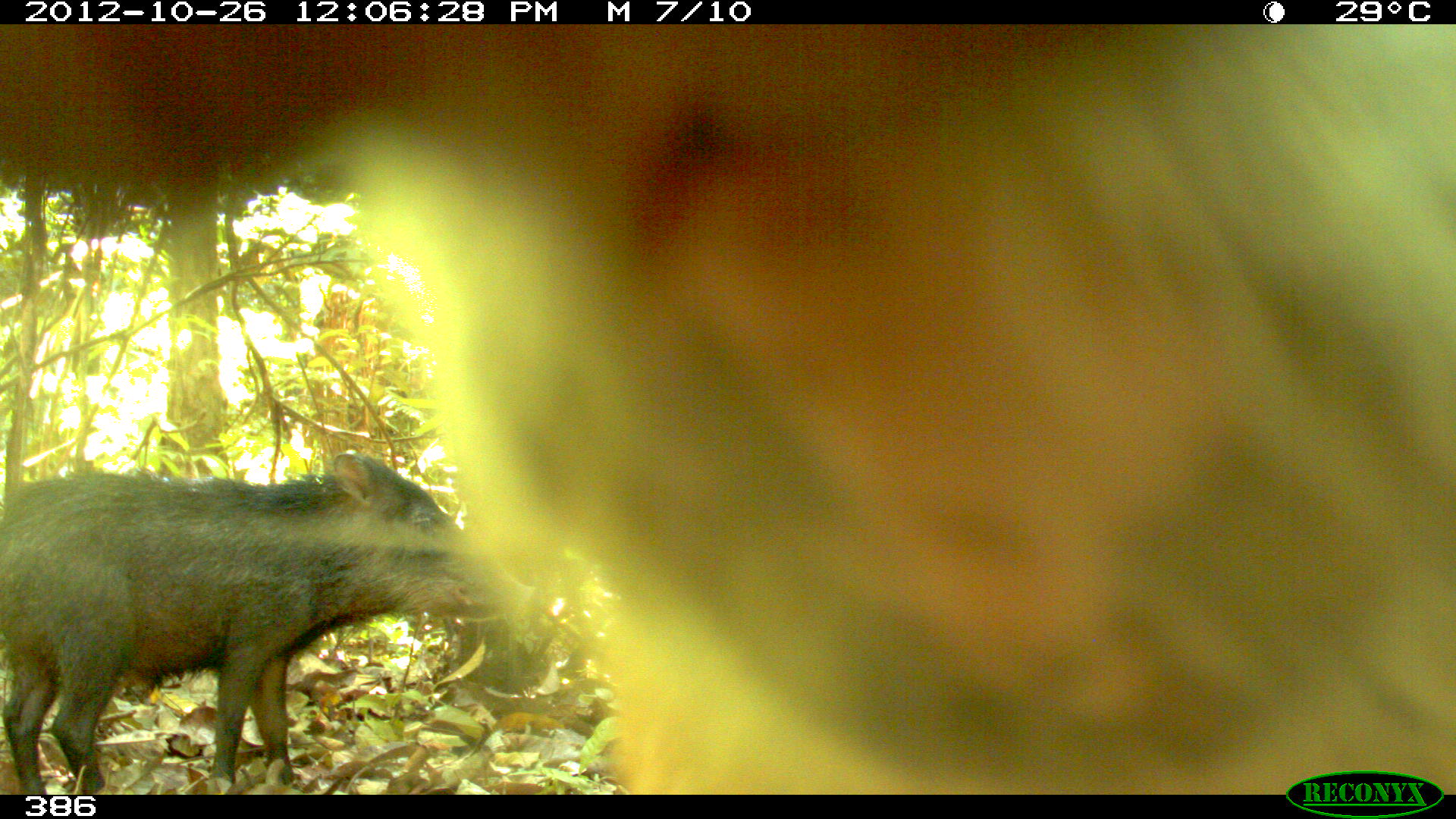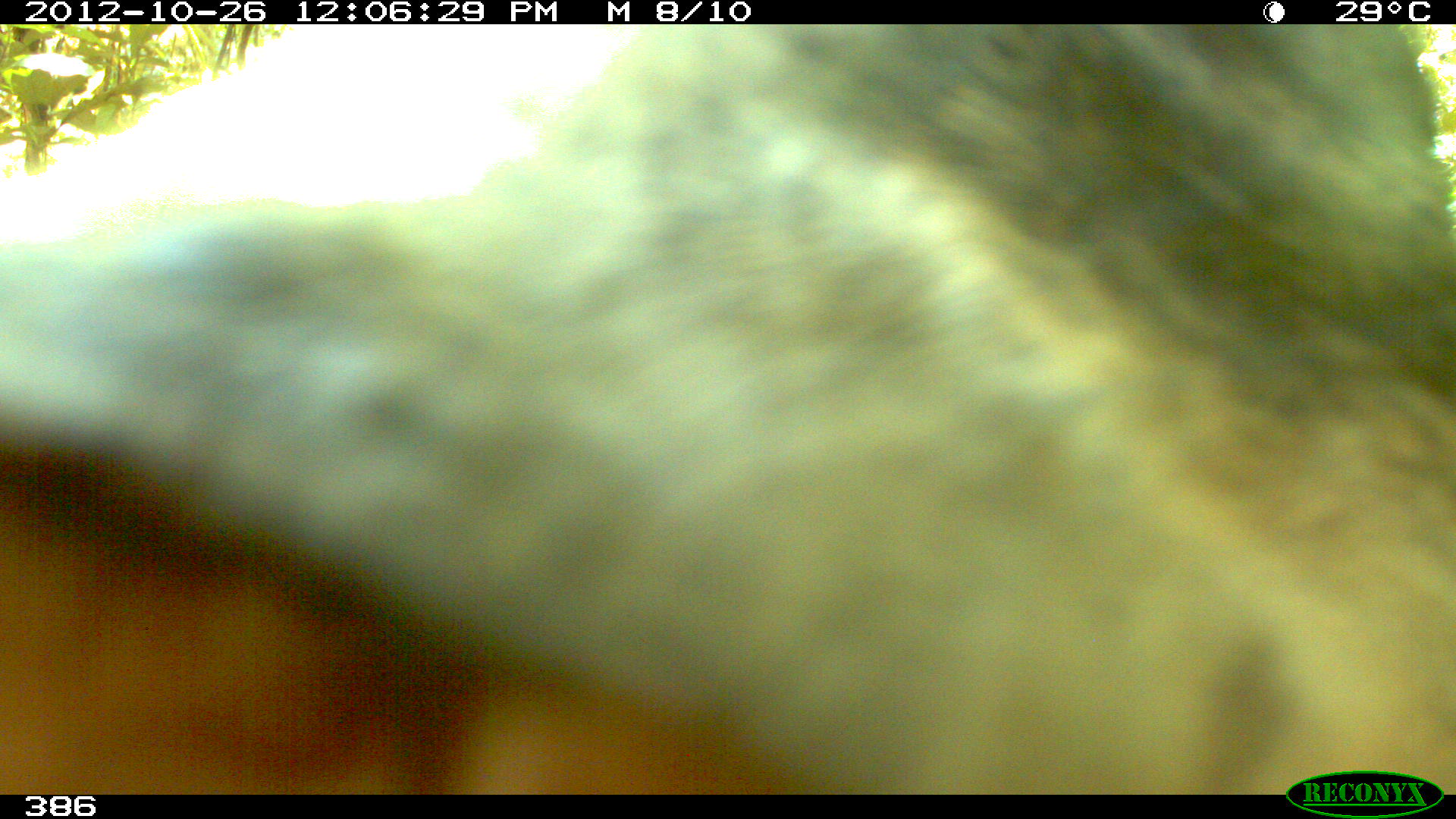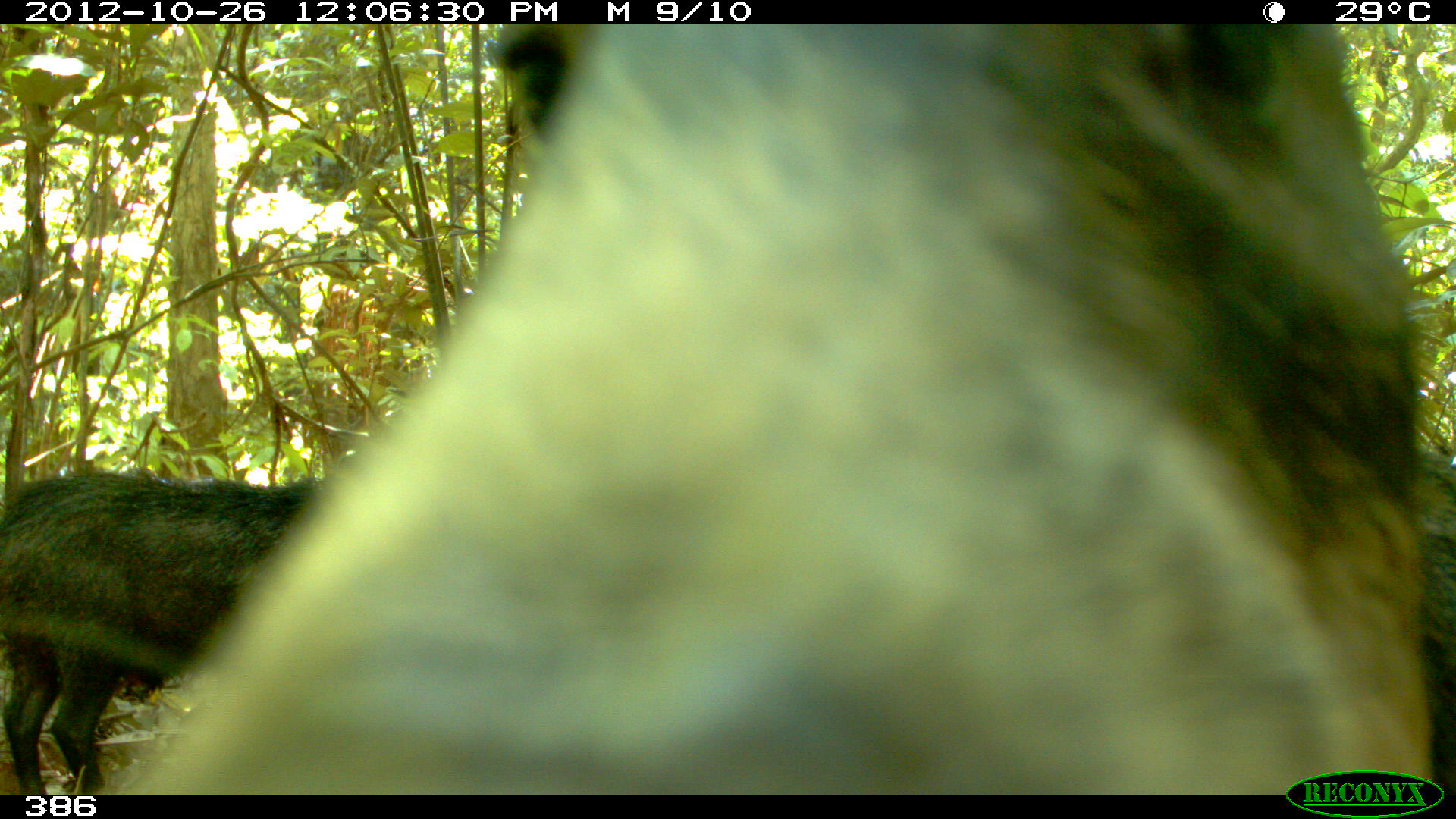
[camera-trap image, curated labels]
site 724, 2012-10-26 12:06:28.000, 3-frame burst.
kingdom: Animalia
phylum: Chordata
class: Mammalia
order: Artiodactyla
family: Tayassuidae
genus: Tayassu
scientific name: Tayassu pecari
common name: white-lipped peccary